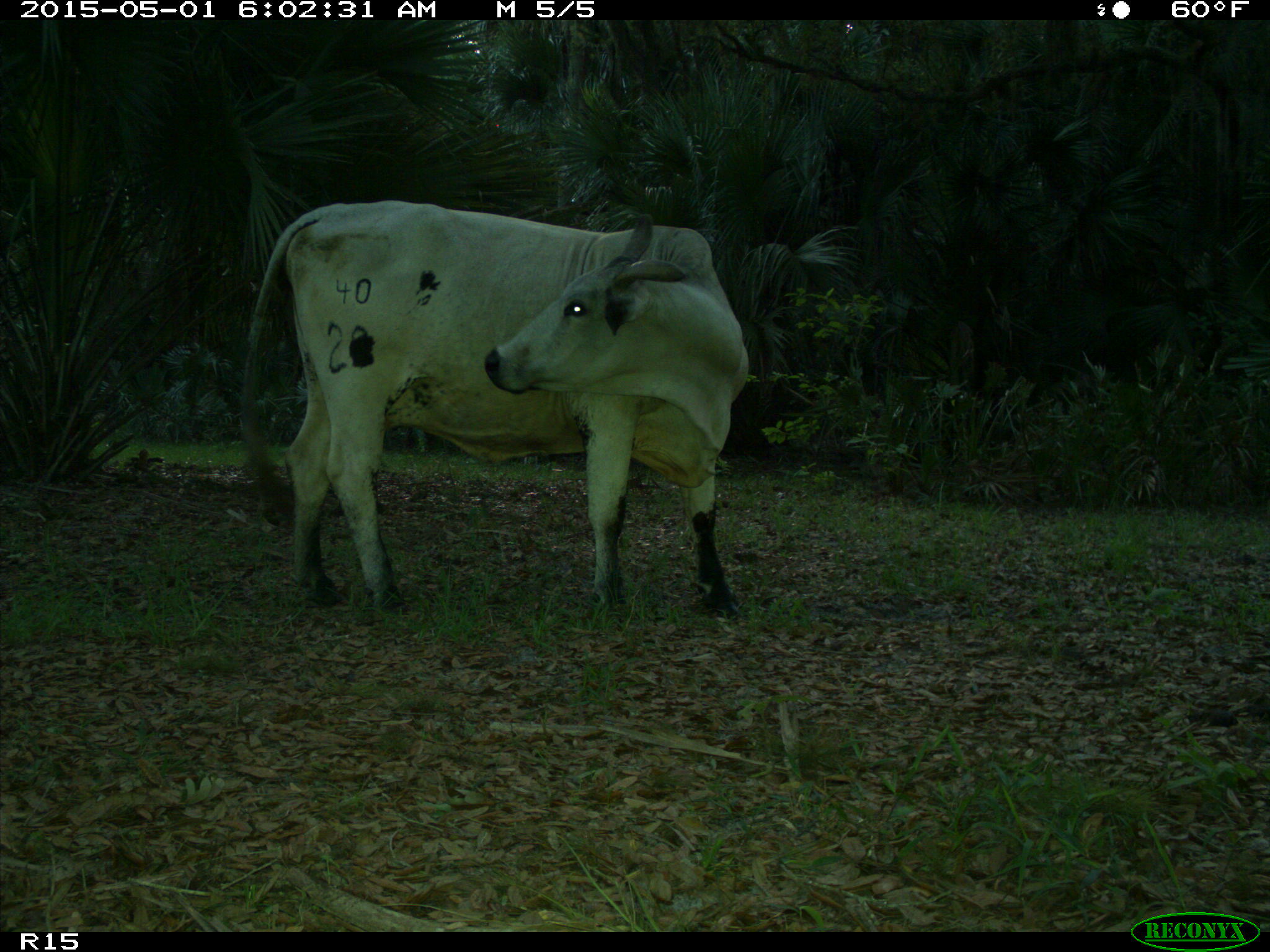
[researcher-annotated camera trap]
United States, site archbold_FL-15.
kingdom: Animalia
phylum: Chordata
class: Mammalia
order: Artiodactyla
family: Bovidae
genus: Bos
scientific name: Bos taurus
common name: domestic cow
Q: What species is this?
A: Bos taurus (domestic cow).